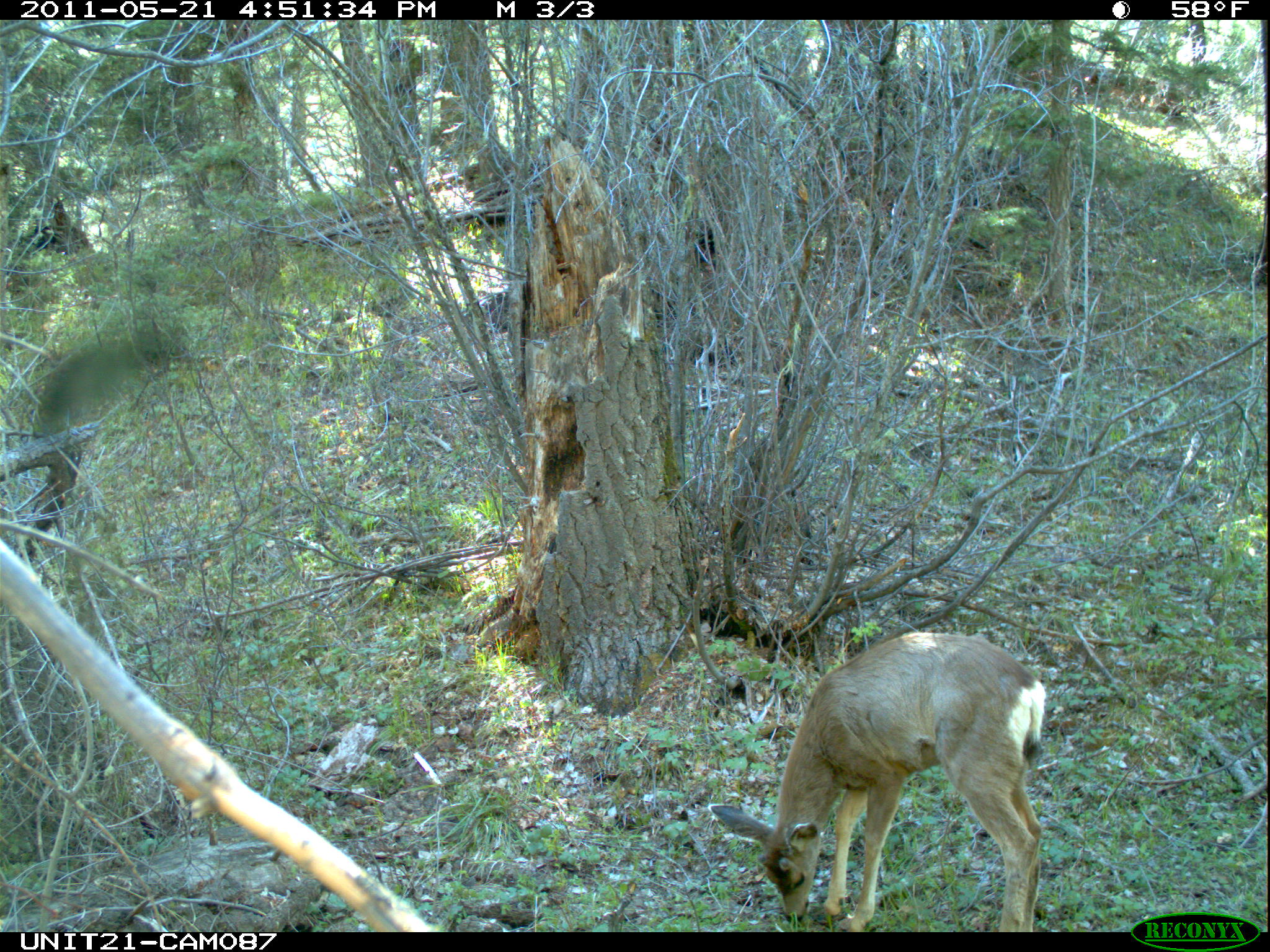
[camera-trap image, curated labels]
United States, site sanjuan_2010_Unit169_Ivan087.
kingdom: Animalia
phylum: Chordata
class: Mammalia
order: Artiodactyla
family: Cervidae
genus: Odocoileus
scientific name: Odocoileus hemionus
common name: mule deer